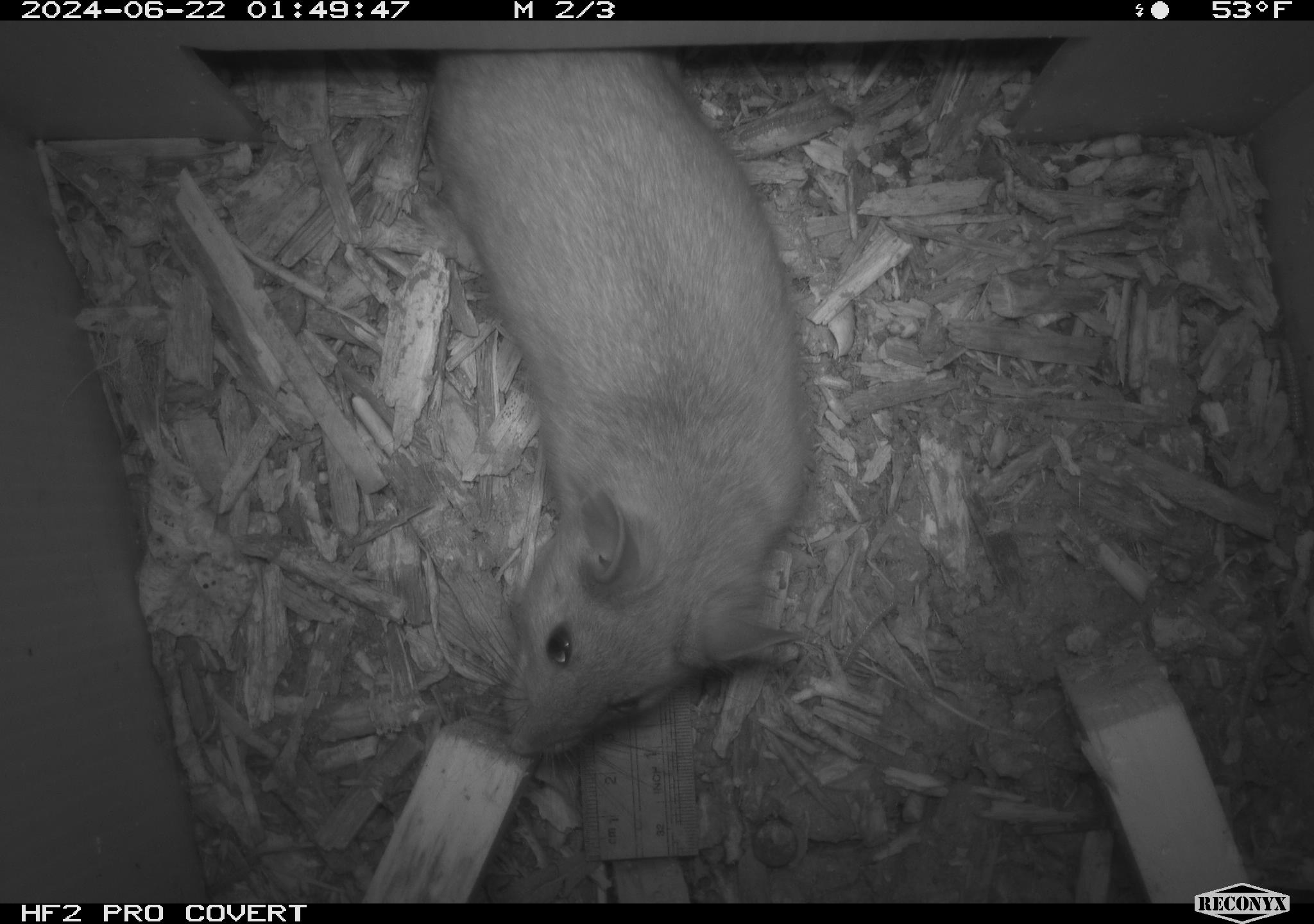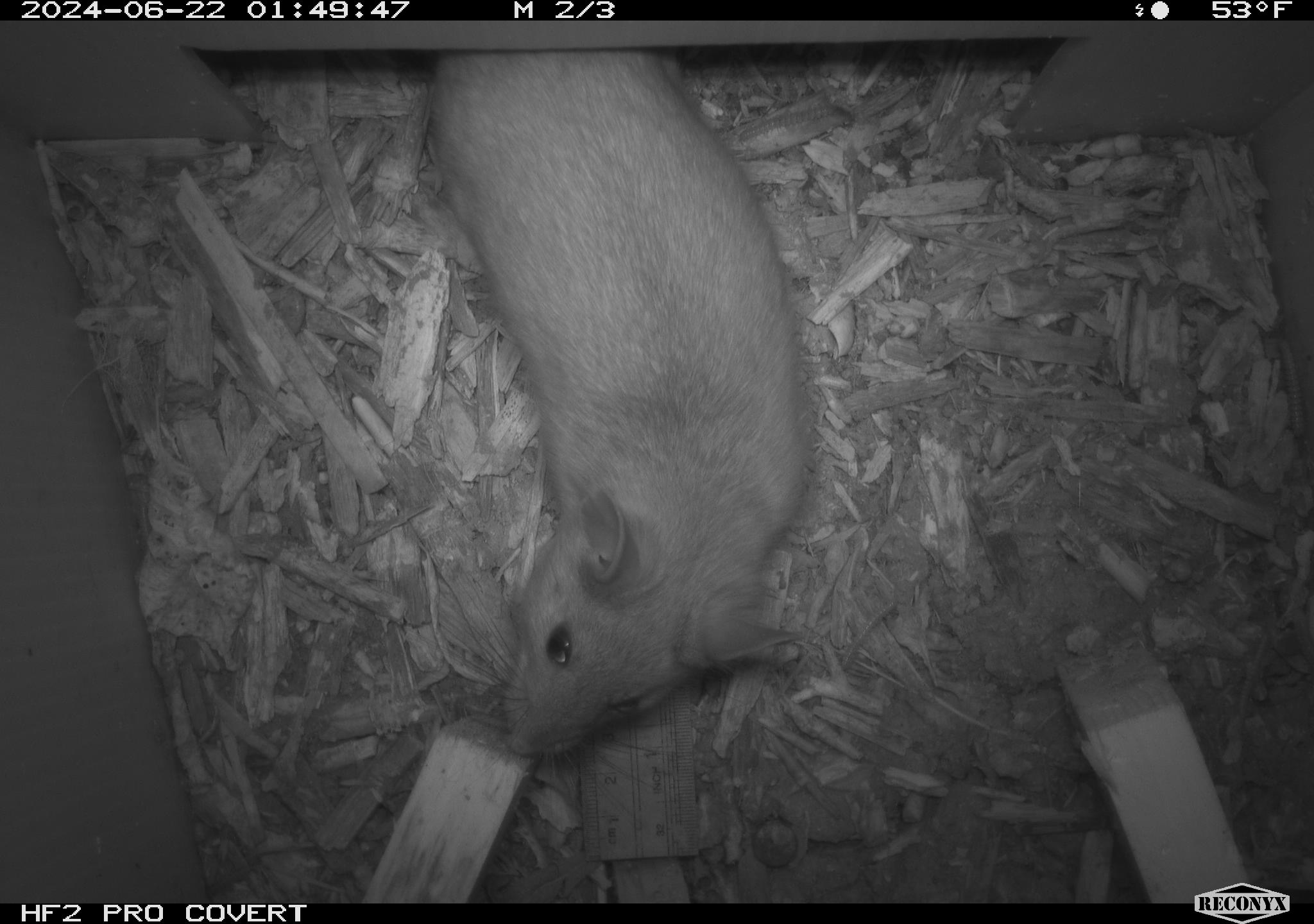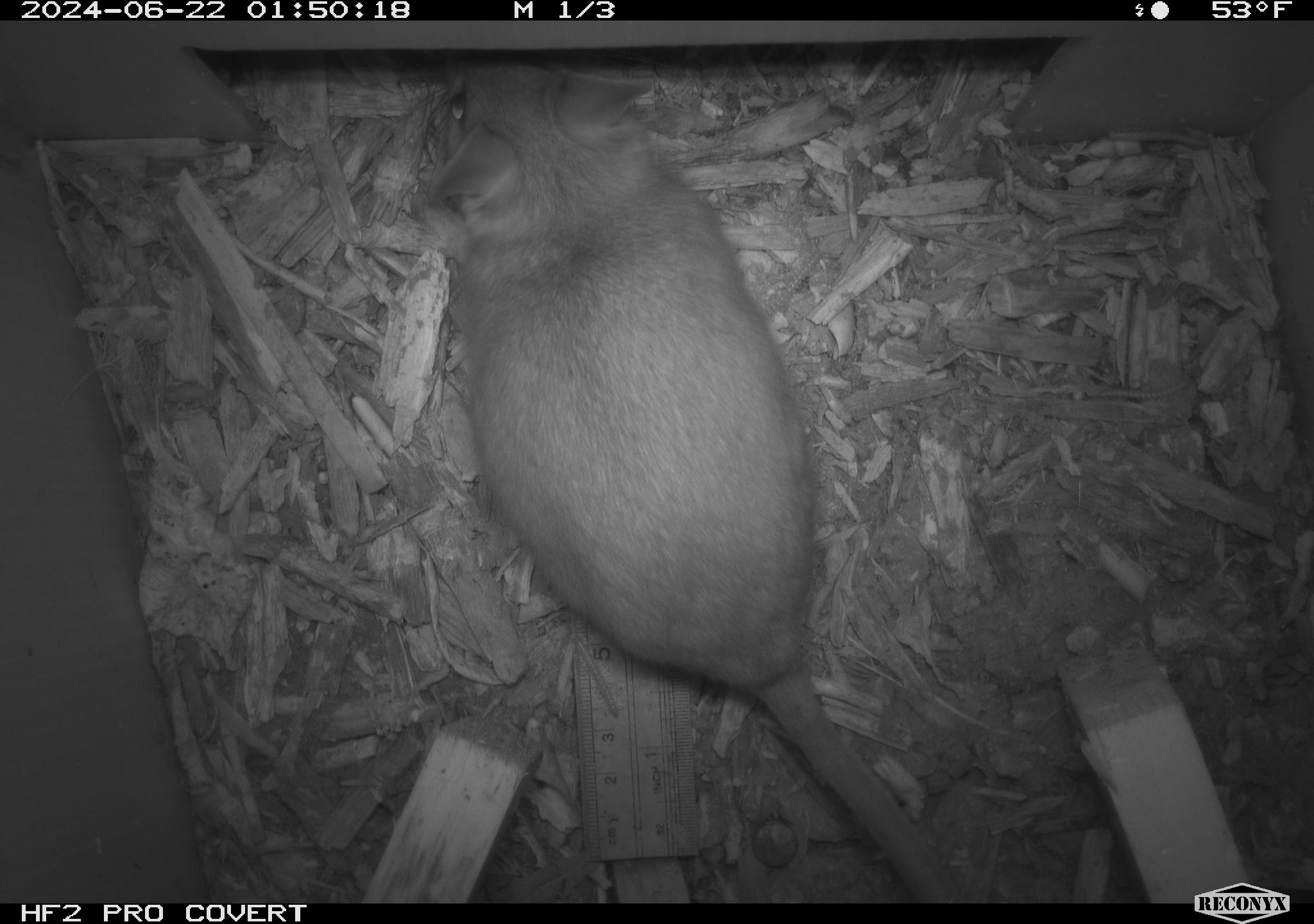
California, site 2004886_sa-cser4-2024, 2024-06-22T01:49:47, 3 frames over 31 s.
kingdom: Animalia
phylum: Chordata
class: Mammalia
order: Rodentia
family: Muridae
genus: Rattus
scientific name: Rattus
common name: rat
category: rattus species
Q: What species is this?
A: Rattus species (rat) (Rattus).